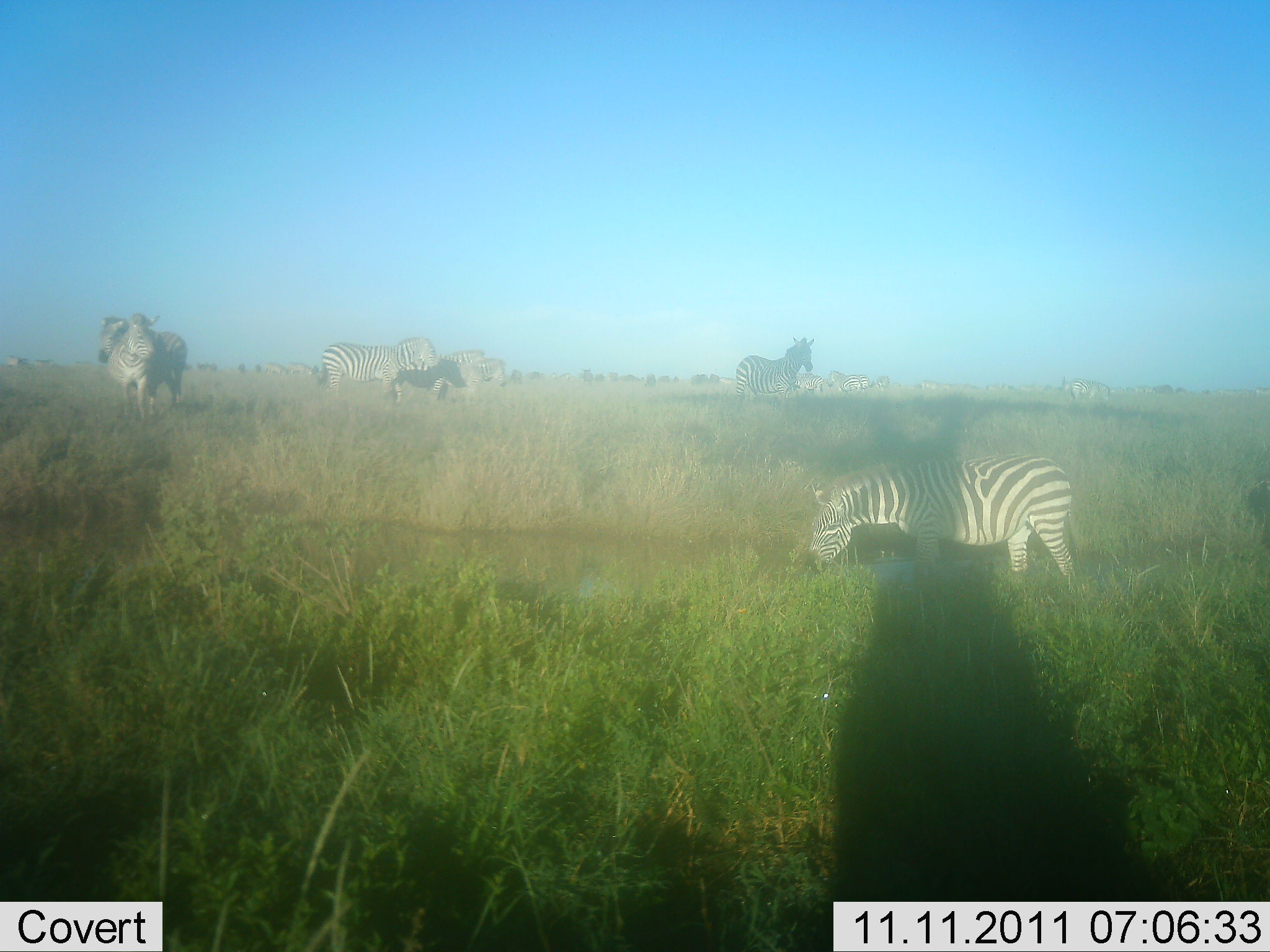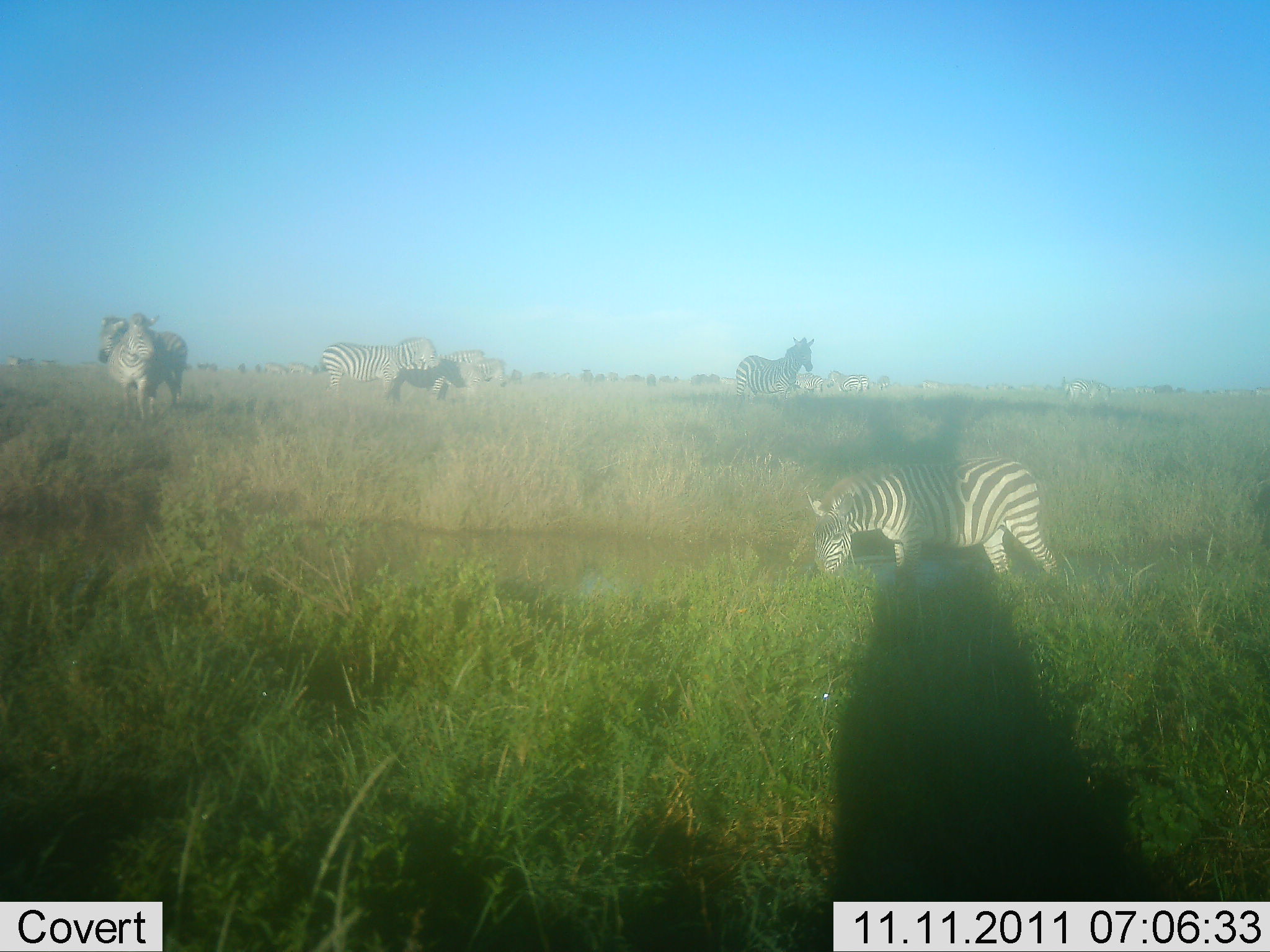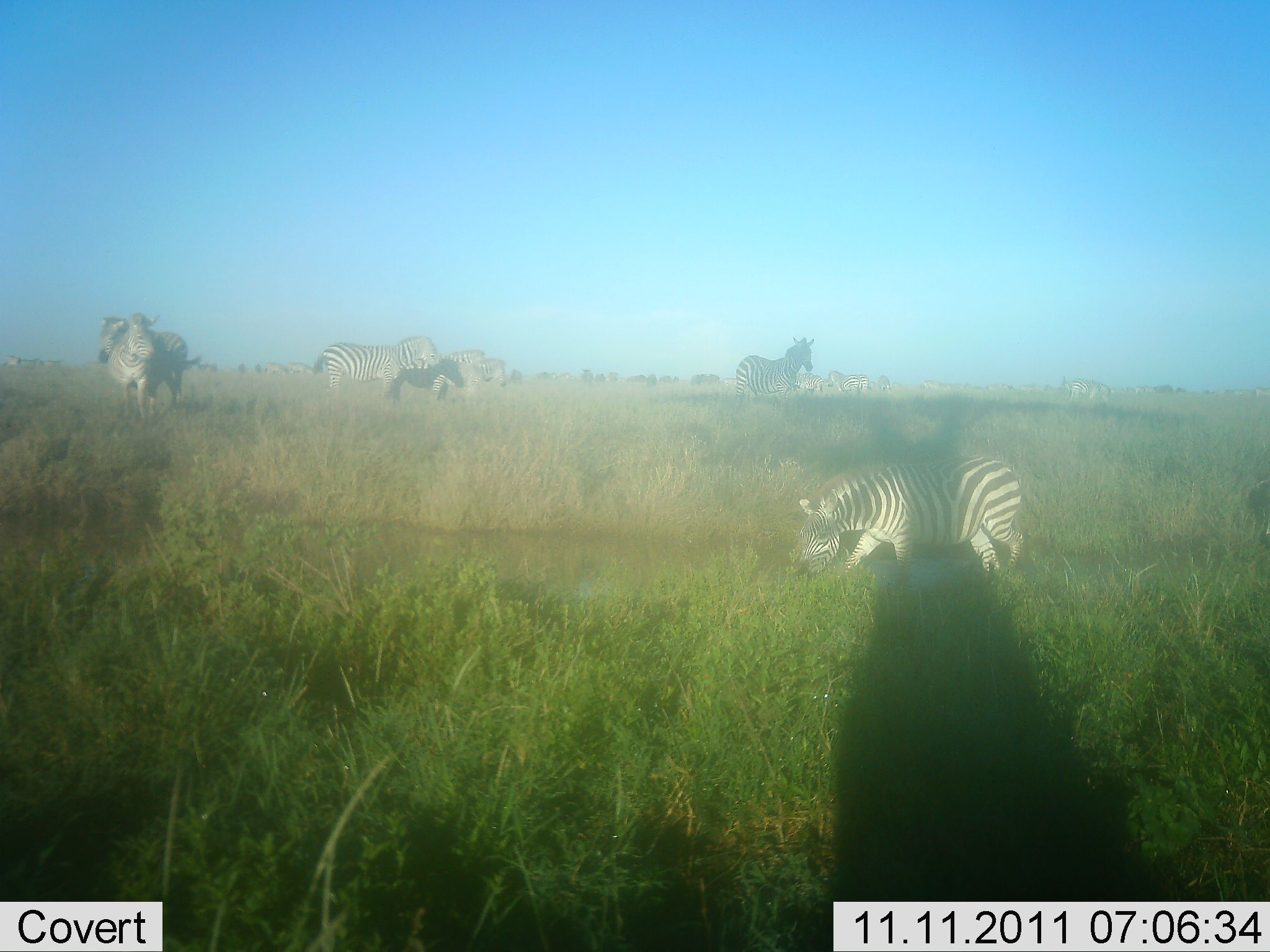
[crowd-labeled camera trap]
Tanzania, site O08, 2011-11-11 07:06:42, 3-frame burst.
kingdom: Animalia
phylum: Chordata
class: Mammalia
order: Perissodactyla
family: Equidae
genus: Equus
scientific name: Equus quagga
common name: plains zebra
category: zebra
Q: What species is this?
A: Zebra (plains zebra) (Equus quagga).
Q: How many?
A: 6.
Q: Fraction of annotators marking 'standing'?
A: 91%.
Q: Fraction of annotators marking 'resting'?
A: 0%.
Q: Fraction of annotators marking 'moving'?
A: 27%.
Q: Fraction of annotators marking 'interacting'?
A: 18%.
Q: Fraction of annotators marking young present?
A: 0%.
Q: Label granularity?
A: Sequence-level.